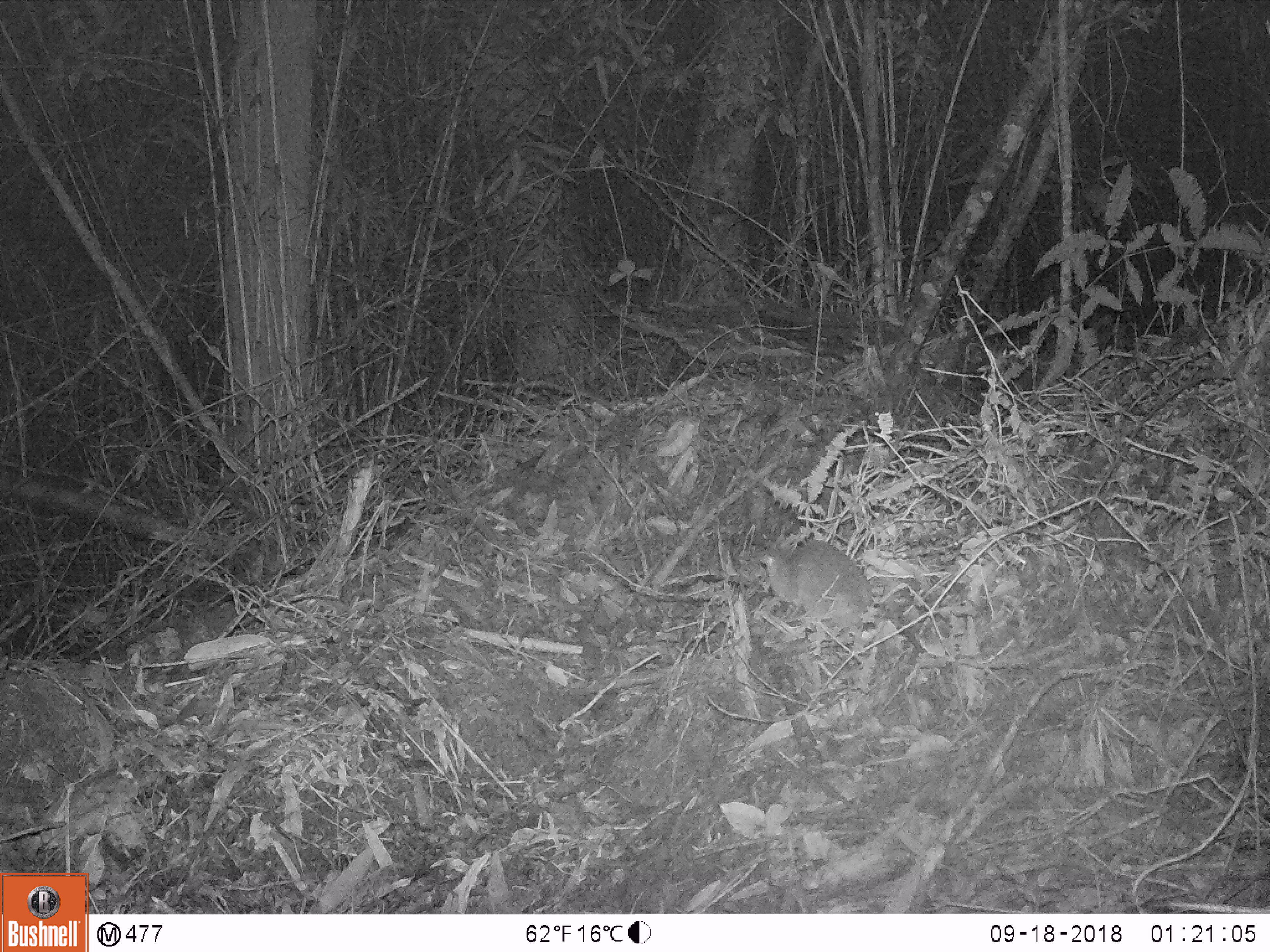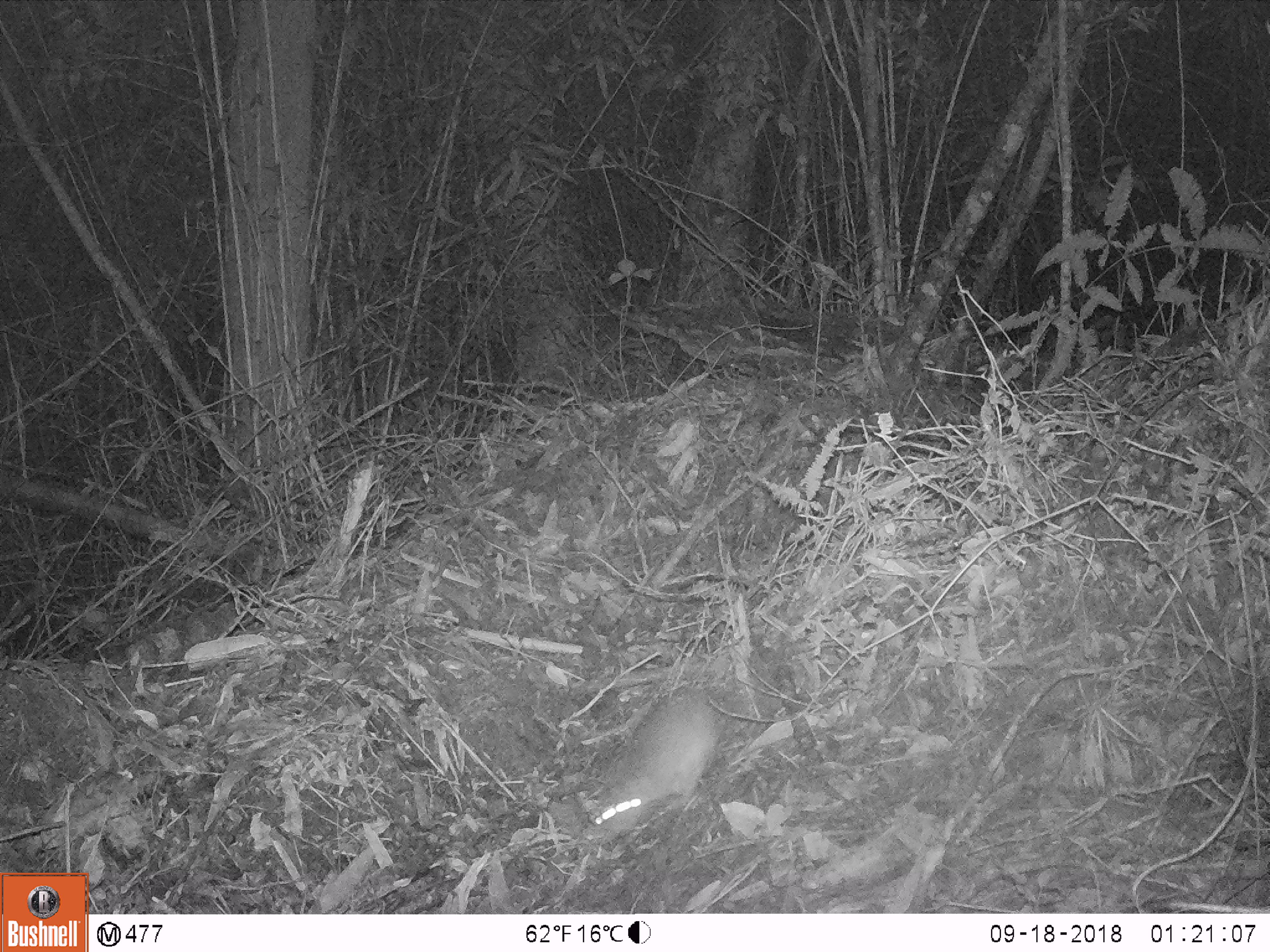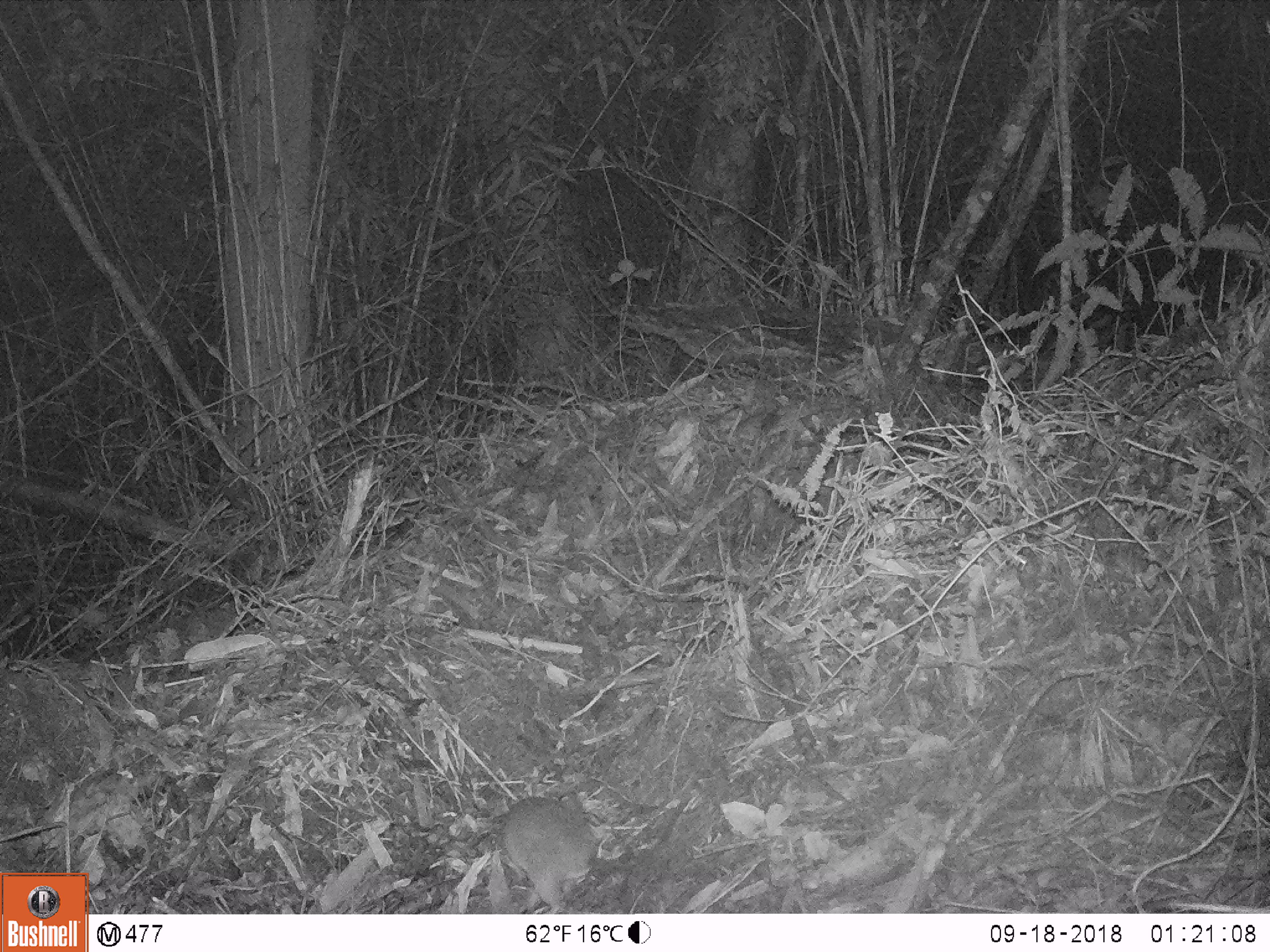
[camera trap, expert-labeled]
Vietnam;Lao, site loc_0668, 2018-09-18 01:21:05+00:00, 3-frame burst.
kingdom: Animalia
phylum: Chordata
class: Mammalia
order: Rodentia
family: Muridae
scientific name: Muridae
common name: old-world mice and rats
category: unidentified murid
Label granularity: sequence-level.